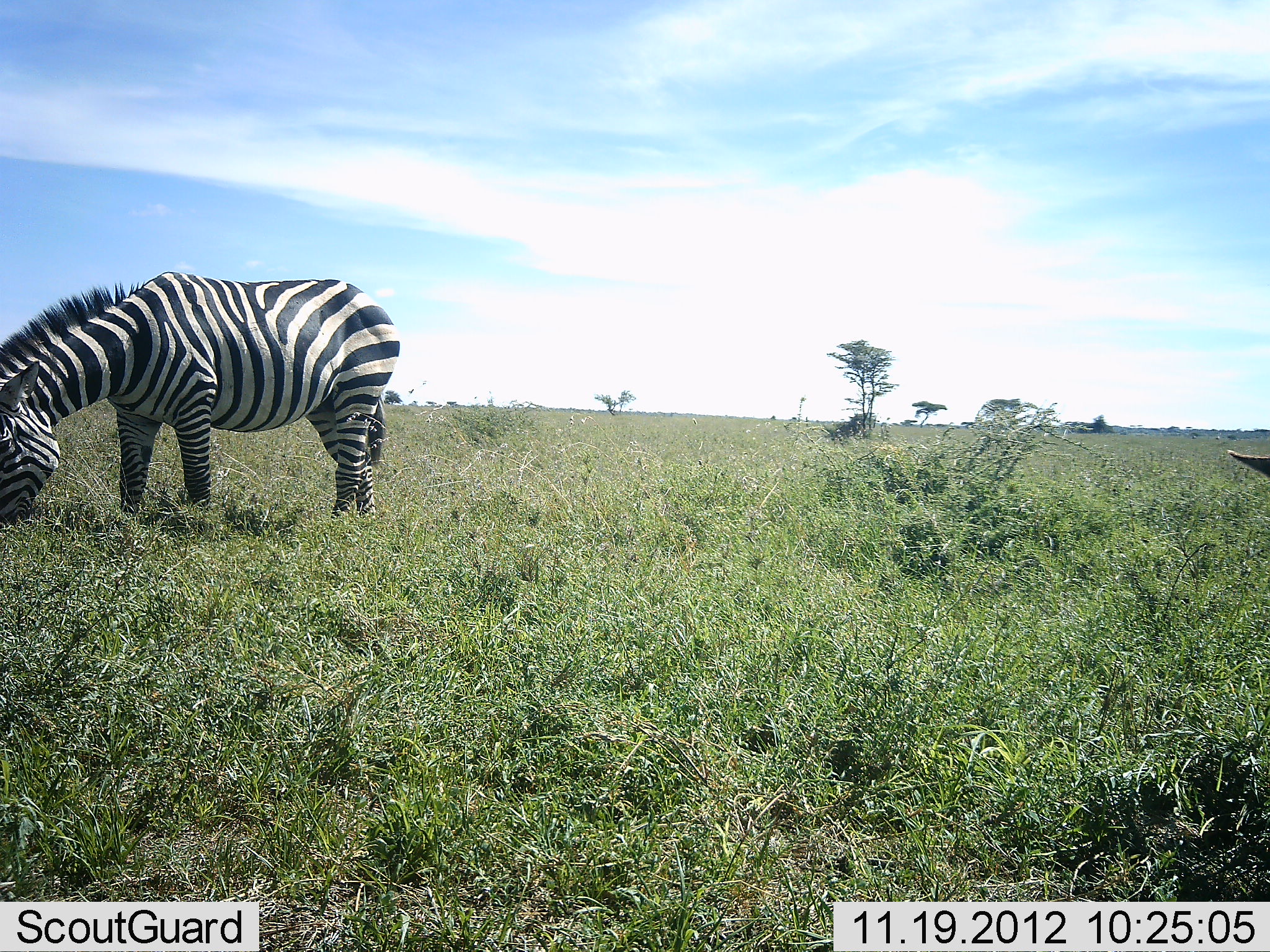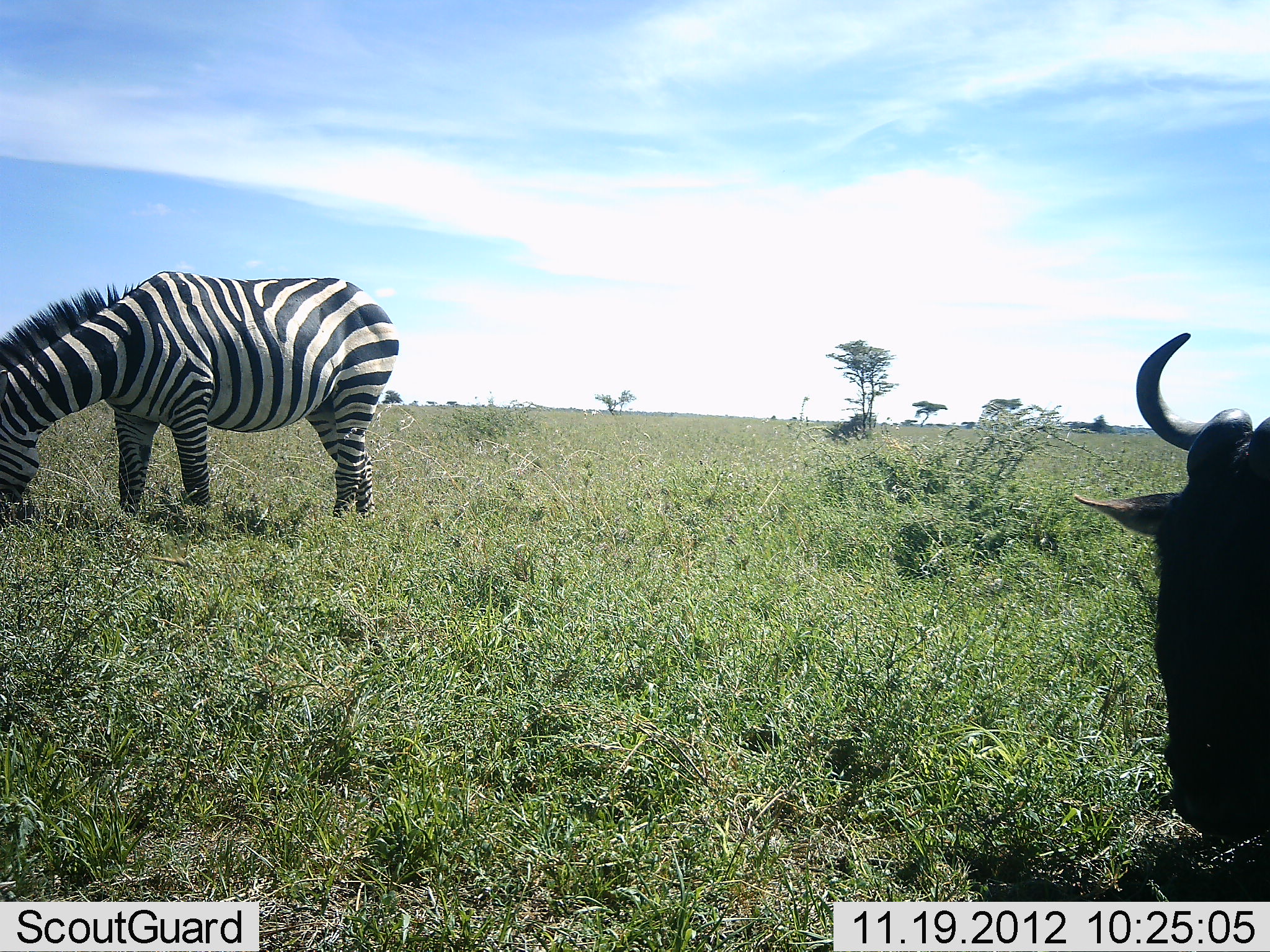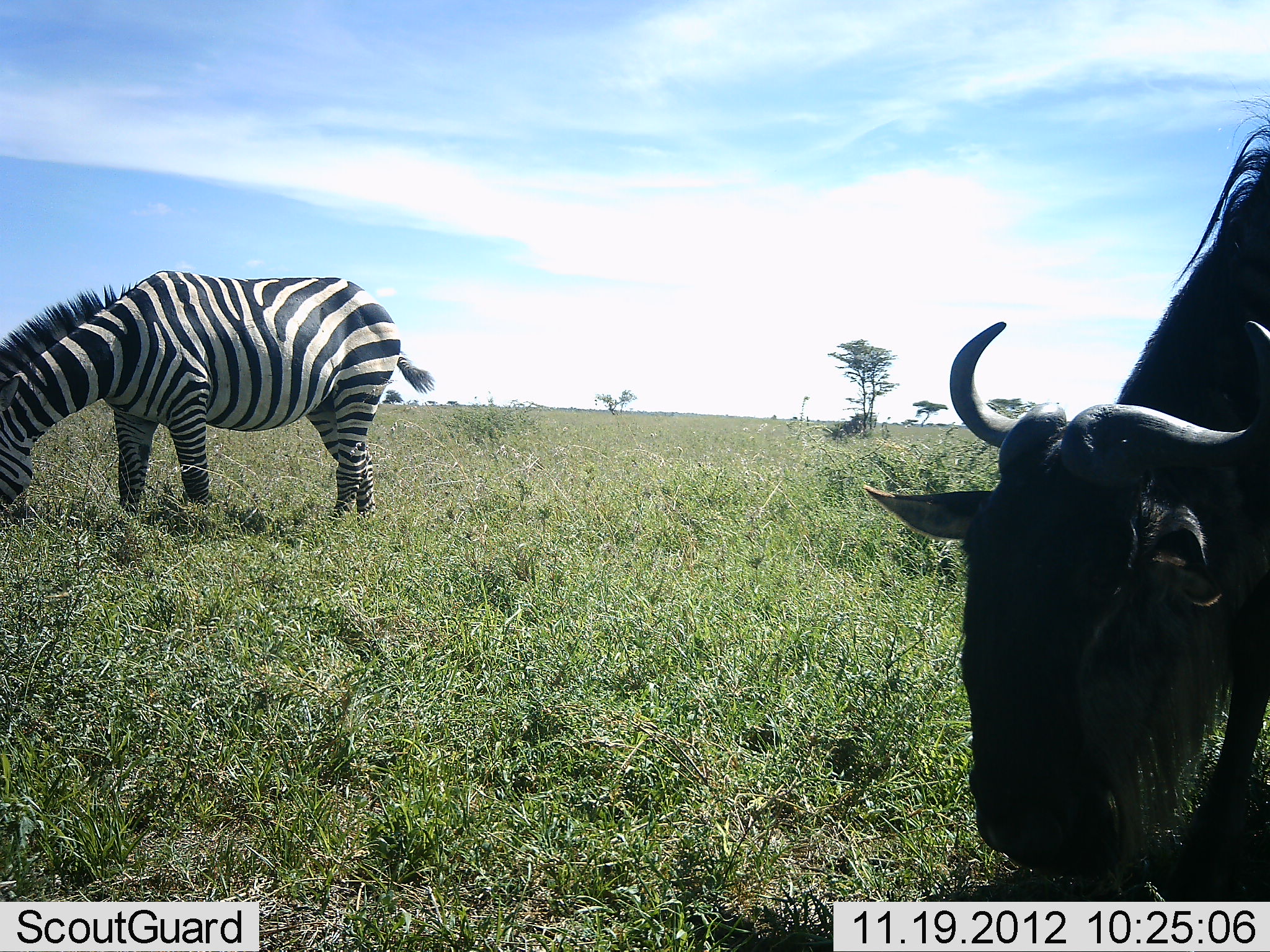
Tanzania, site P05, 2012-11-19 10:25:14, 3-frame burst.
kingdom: Animalia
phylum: Chordata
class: Mammalia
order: Artiodactyla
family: Bovidae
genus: Connochaetes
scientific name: Connochaetes taurinus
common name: blue wildebeest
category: wildebeest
Wildebeest (blue wildebeest) (Connochaetes taurinus), count 1. Behavior (volunteer vote fractions): standing 10%, resting 20%, moving 50%, interacting 0%. Young present (vote fraction): 0%. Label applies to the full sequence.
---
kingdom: Animalia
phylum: Chordata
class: Mammalia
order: Perissodactyla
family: Equidae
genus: Equus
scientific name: Equus quagga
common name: plains zebra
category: zebra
Zebra (plains zebra) (Equus quagga), count 1. Behavior (volunteer vote fractions): standing 36%, resting 0%, moving 0%, interacting 0%. Young present (vote fraction): 0%. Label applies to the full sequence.